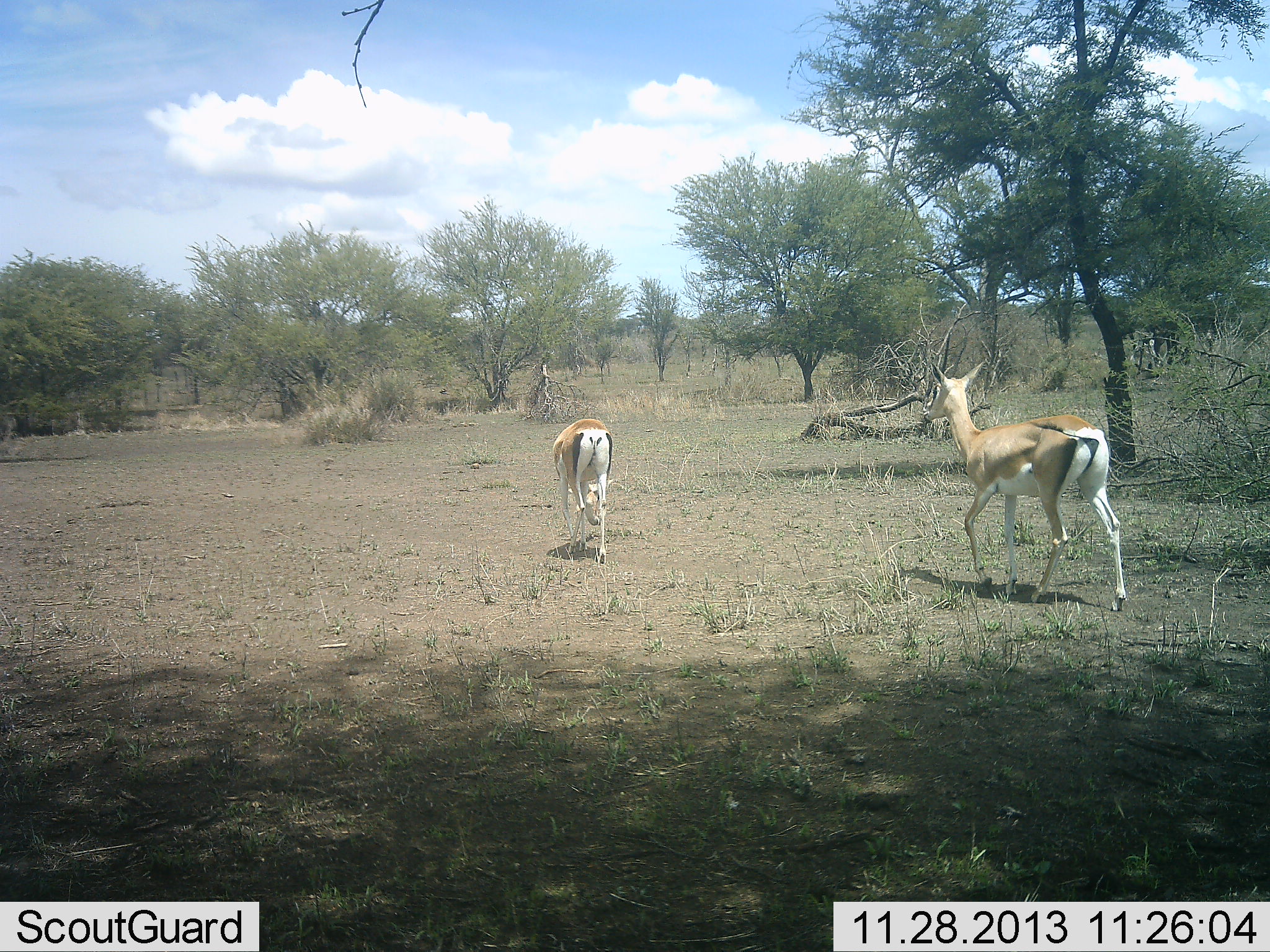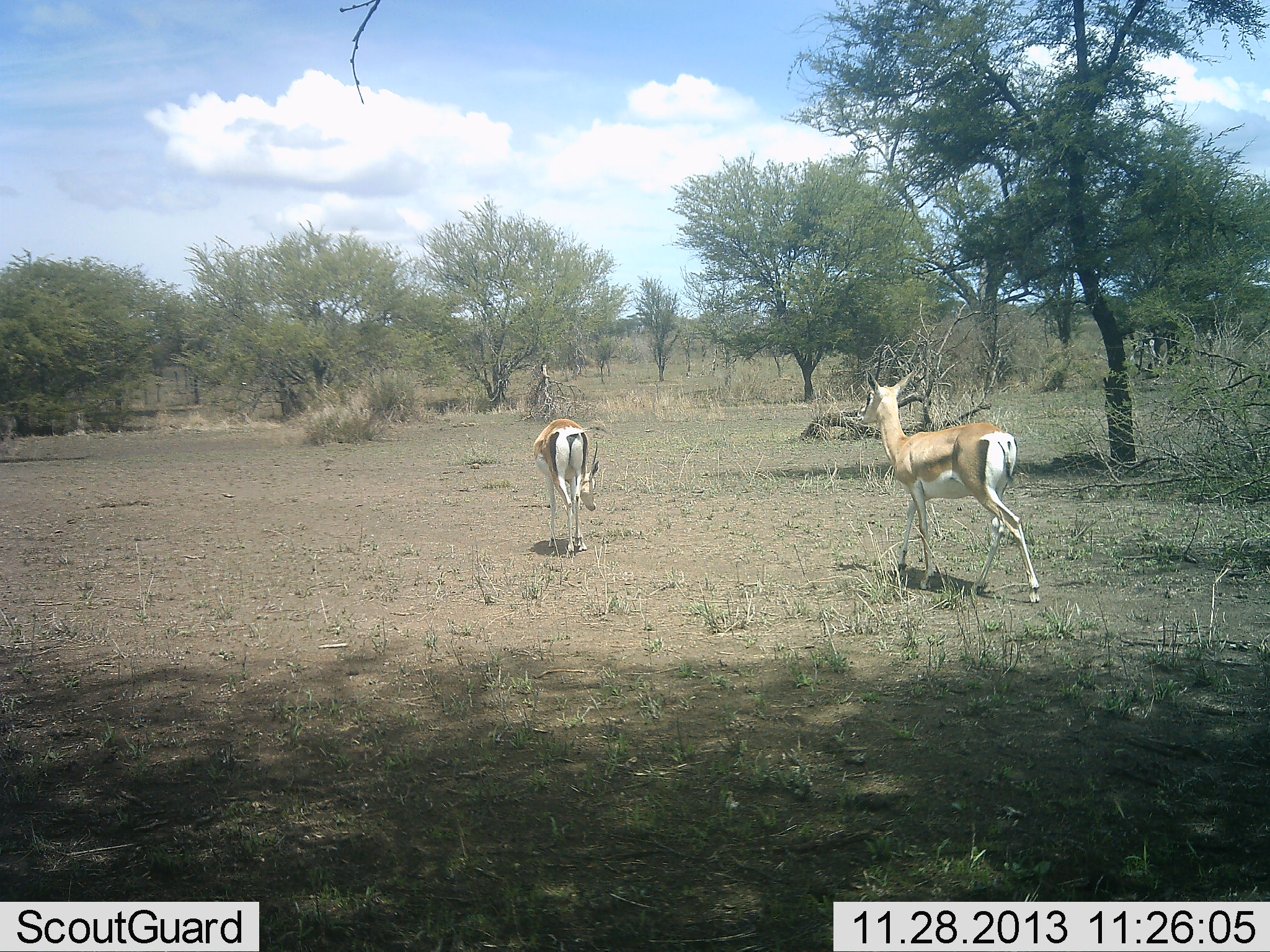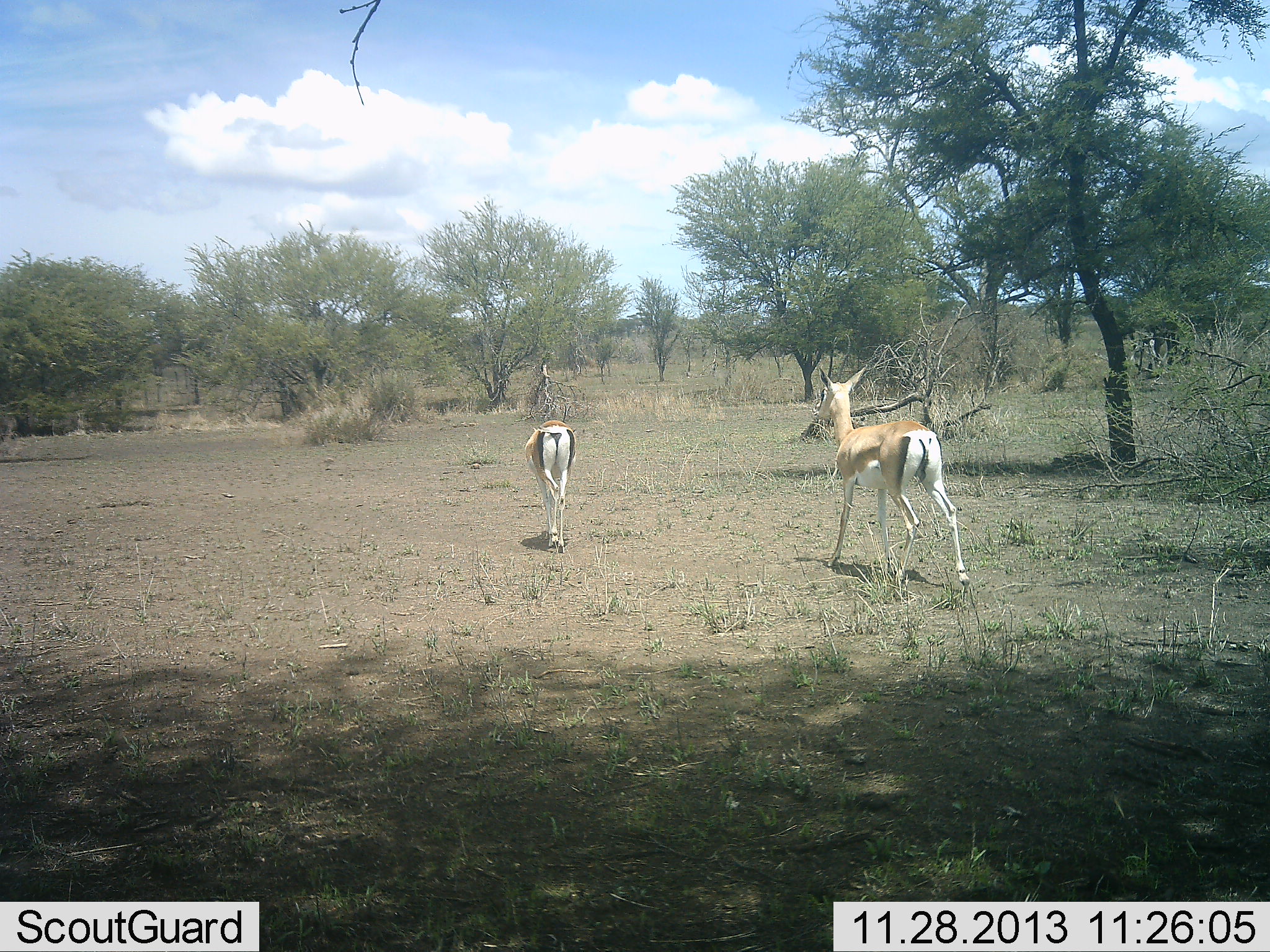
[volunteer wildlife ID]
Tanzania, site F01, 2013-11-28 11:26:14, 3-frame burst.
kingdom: Animalia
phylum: Chordata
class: Mammalia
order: Artiodactyla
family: Bovidae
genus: Nanger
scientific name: Nanger granti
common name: grant's gazelle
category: gazellegrants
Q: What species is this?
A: Gazellegrants (grant's gazelle) (Nanger granti).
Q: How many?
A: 2.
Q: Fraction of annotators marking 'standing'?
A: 15%.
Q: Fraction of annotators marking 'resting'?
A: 0%.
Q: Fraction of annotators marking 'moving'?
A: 94%.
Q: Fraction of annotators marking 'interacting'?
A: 0%.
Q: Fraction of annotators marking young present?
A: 0%.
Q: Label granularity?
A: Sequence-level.